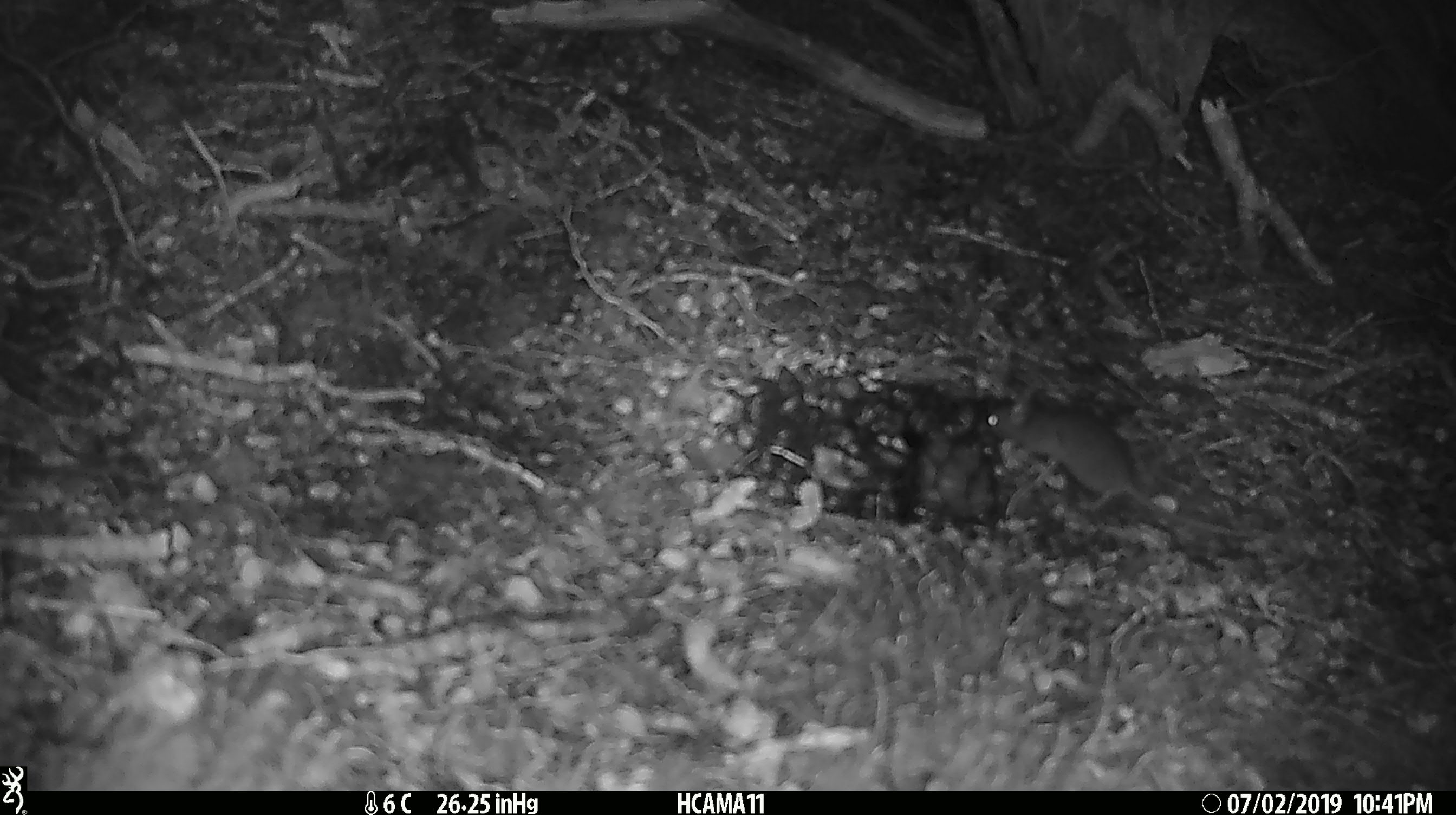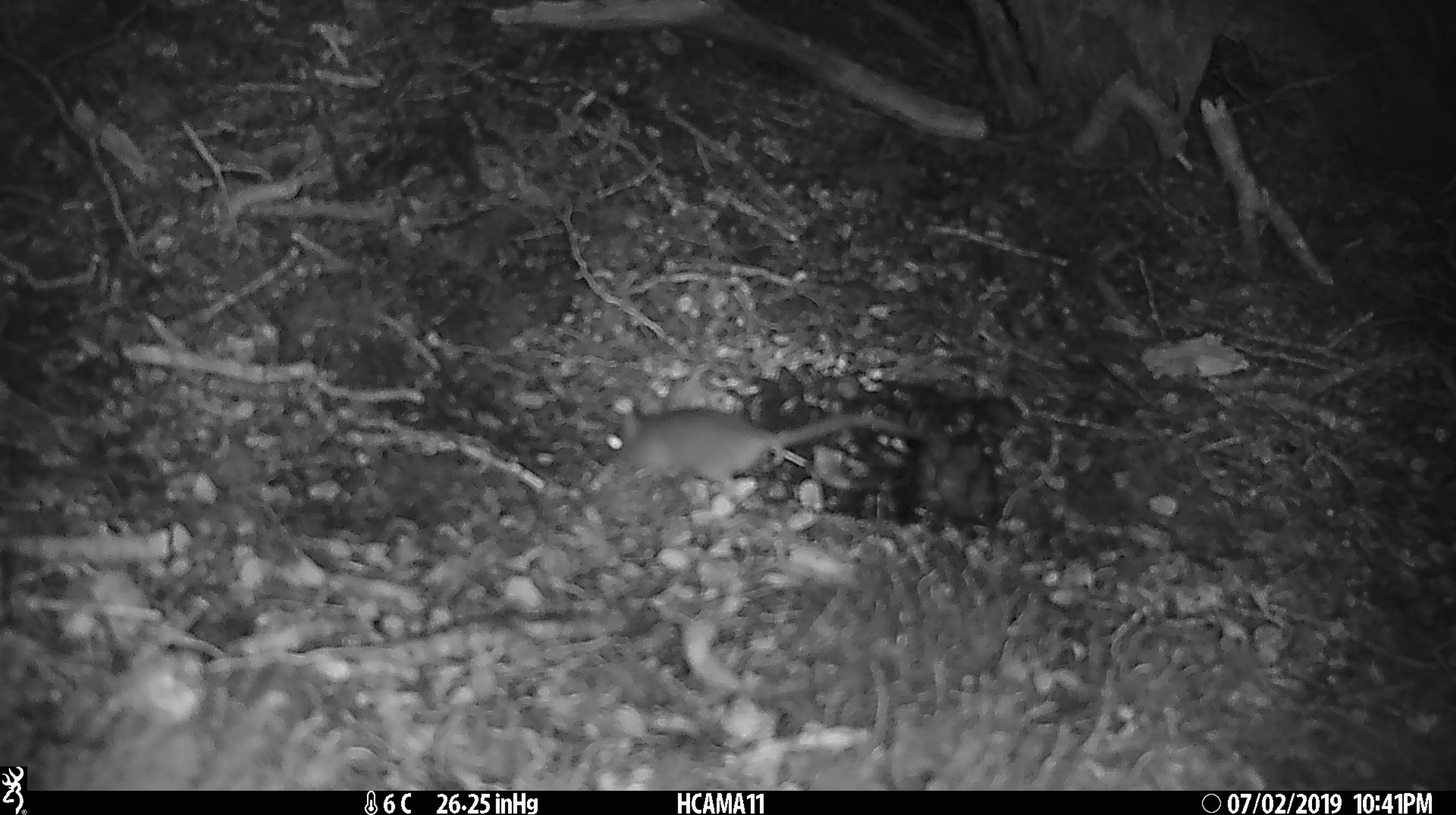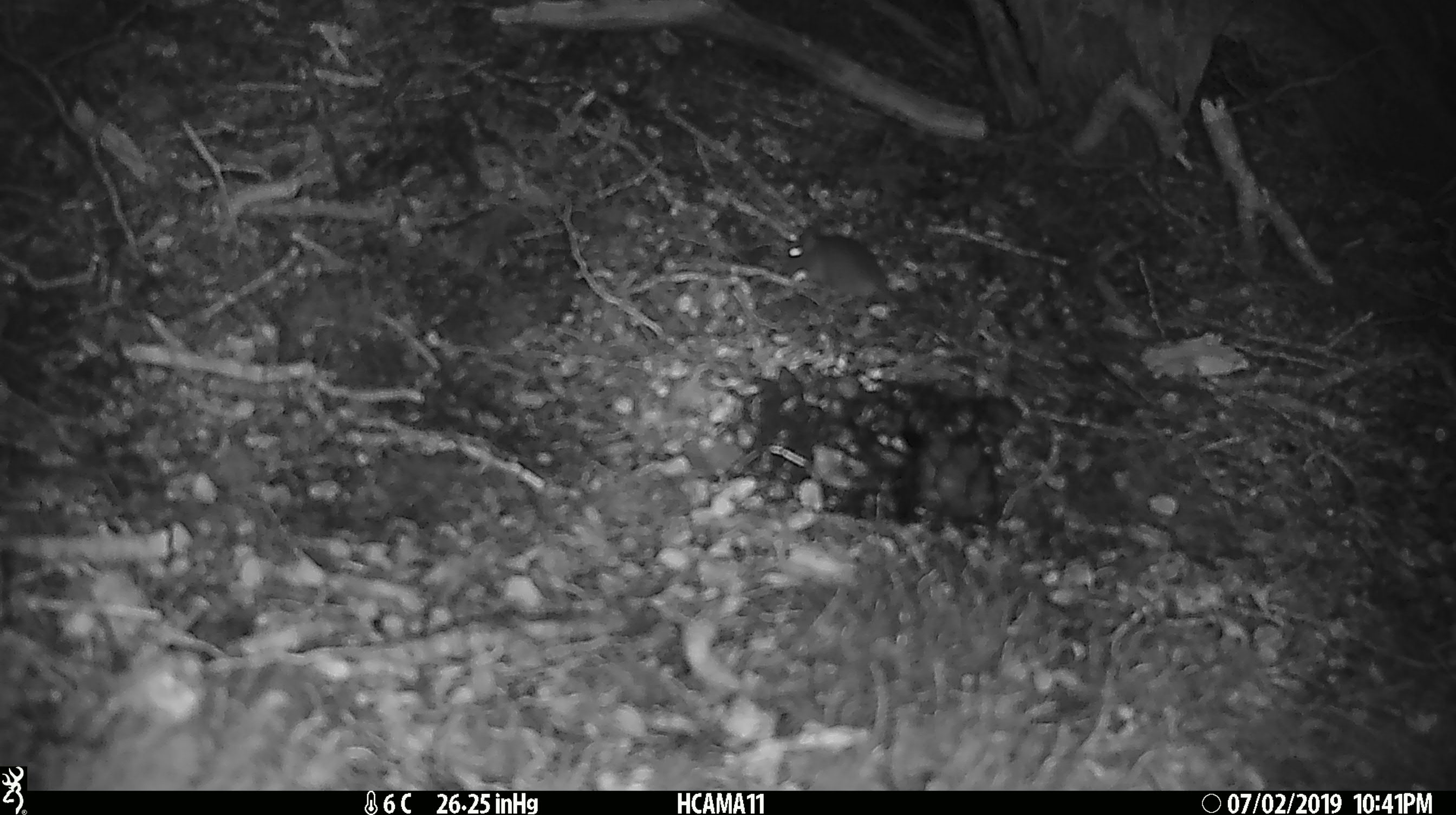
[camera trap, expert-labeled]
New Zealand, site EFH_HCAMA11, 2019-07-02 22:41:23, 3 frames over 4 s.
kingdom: Animalia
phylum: Chordata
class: Mammalia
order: Rodentia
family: Muridae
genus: Mus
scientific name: Mus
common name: mouse